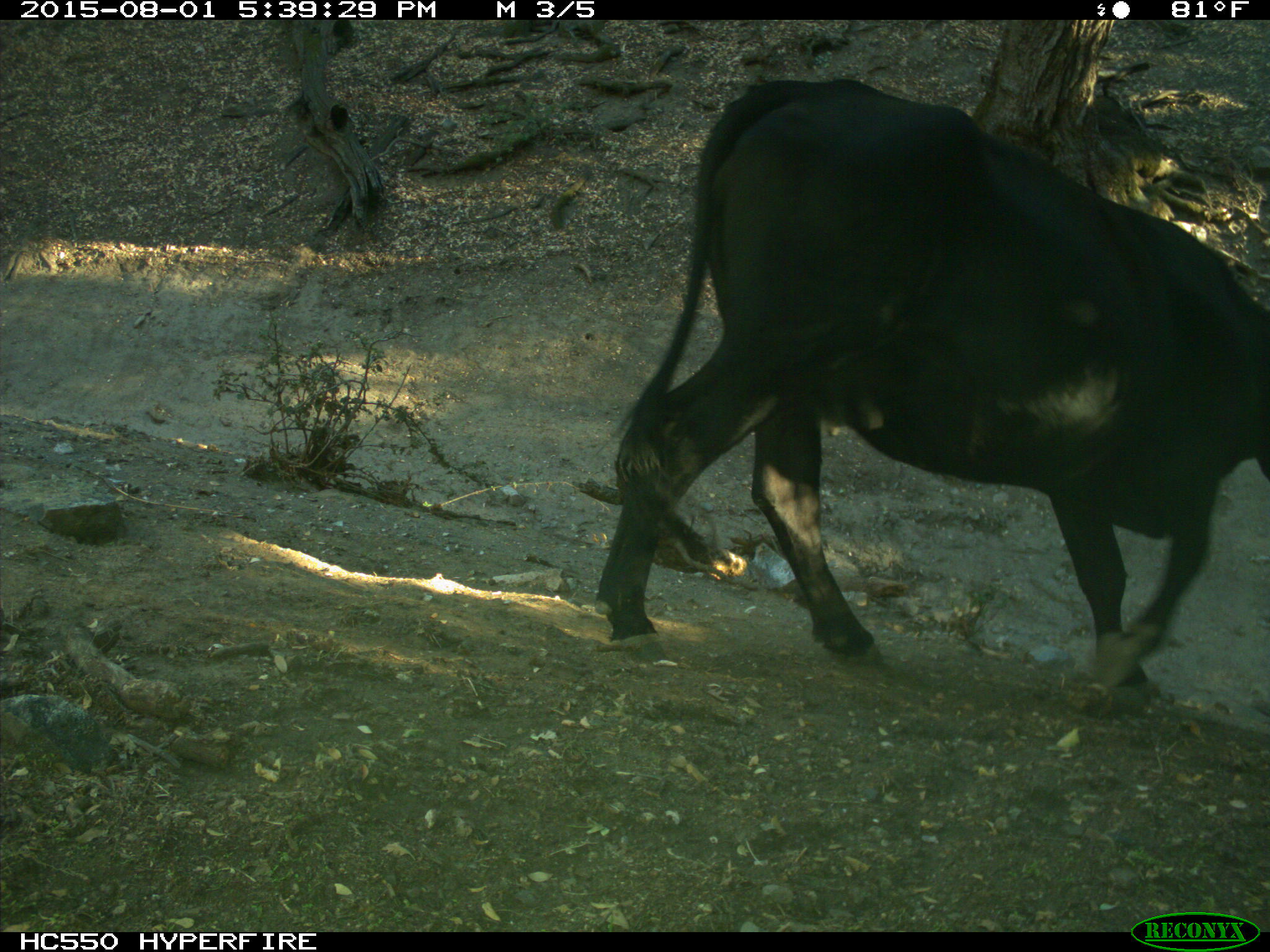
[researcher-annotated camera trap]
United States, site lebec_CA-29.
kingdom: Animalia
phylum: Chordata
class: Mammalia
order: Artiodactyla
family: Bovidae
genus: Bos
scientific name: Bos taurus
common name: domestic cow